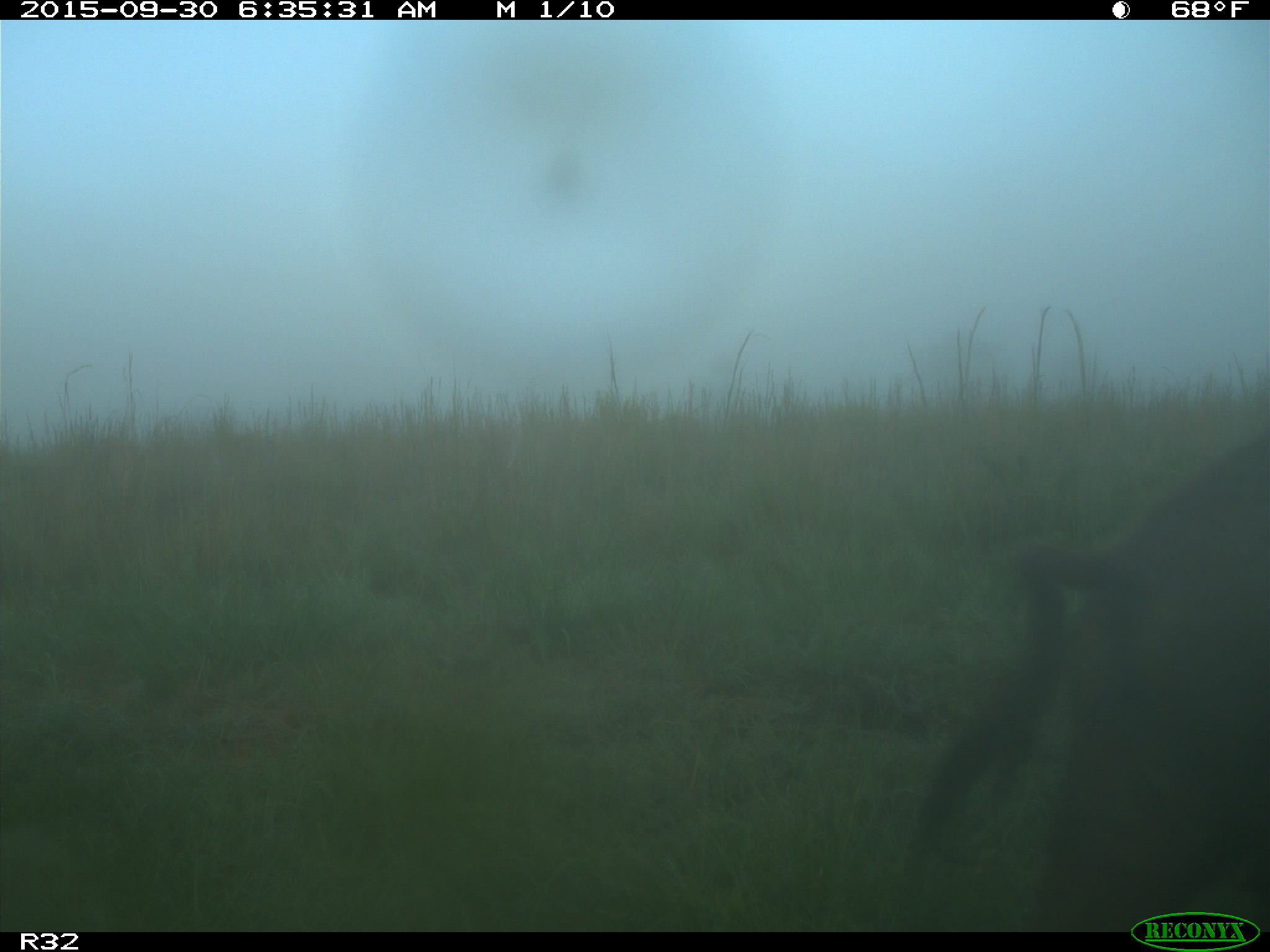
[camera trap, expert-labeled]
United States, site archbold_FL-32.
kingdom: Animalia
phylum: Chordata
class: Mammalia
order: Artiodactyla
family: Suidae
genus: Sus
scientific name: Sus scrofa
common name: wild boar